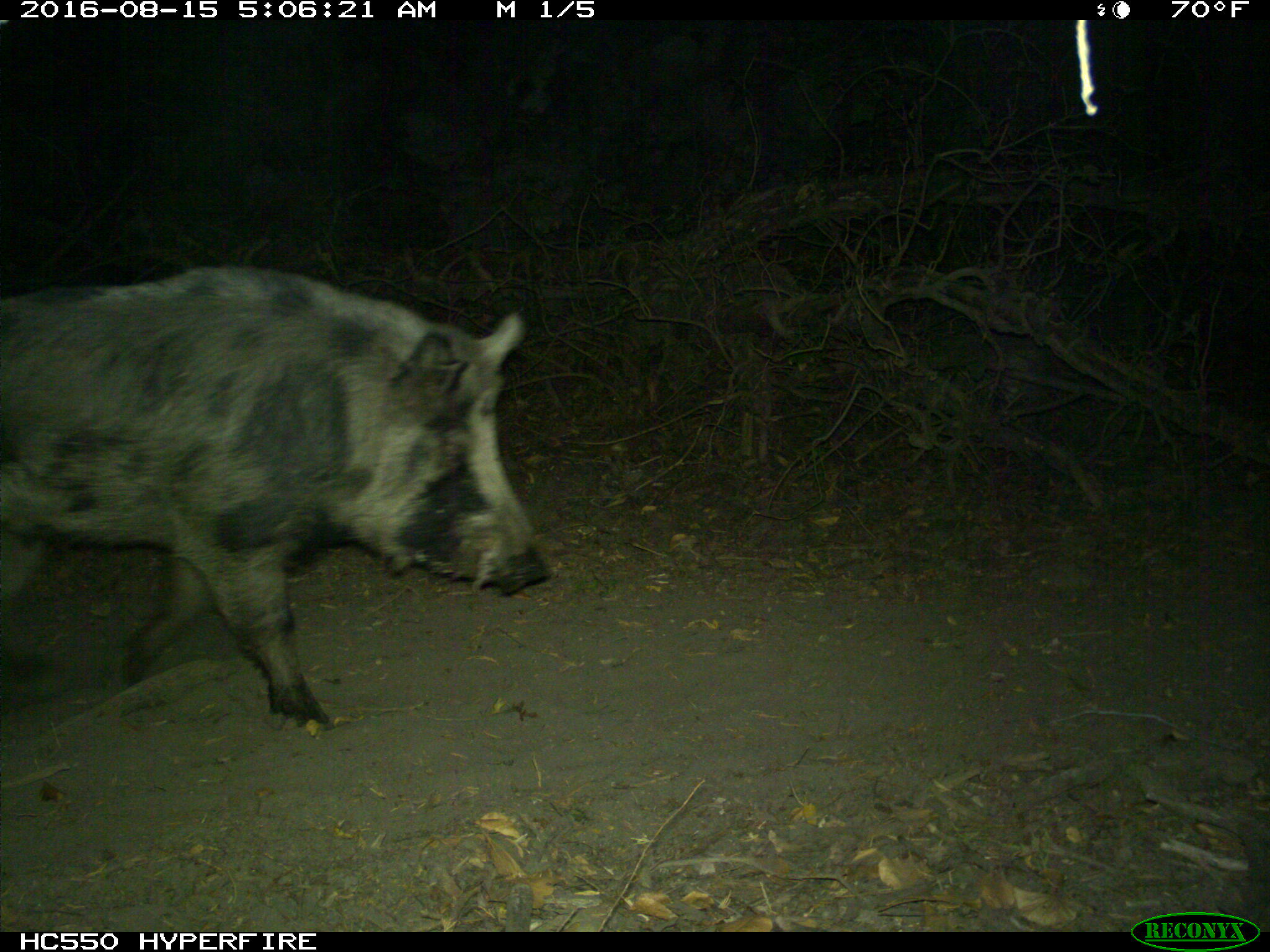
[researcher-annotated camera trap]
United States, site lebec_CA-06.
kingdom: Animalia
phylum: Chordata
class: Mammalia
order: Artiodactyla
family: Suidae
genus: Sus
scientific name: Sus scrofa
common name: wild boar